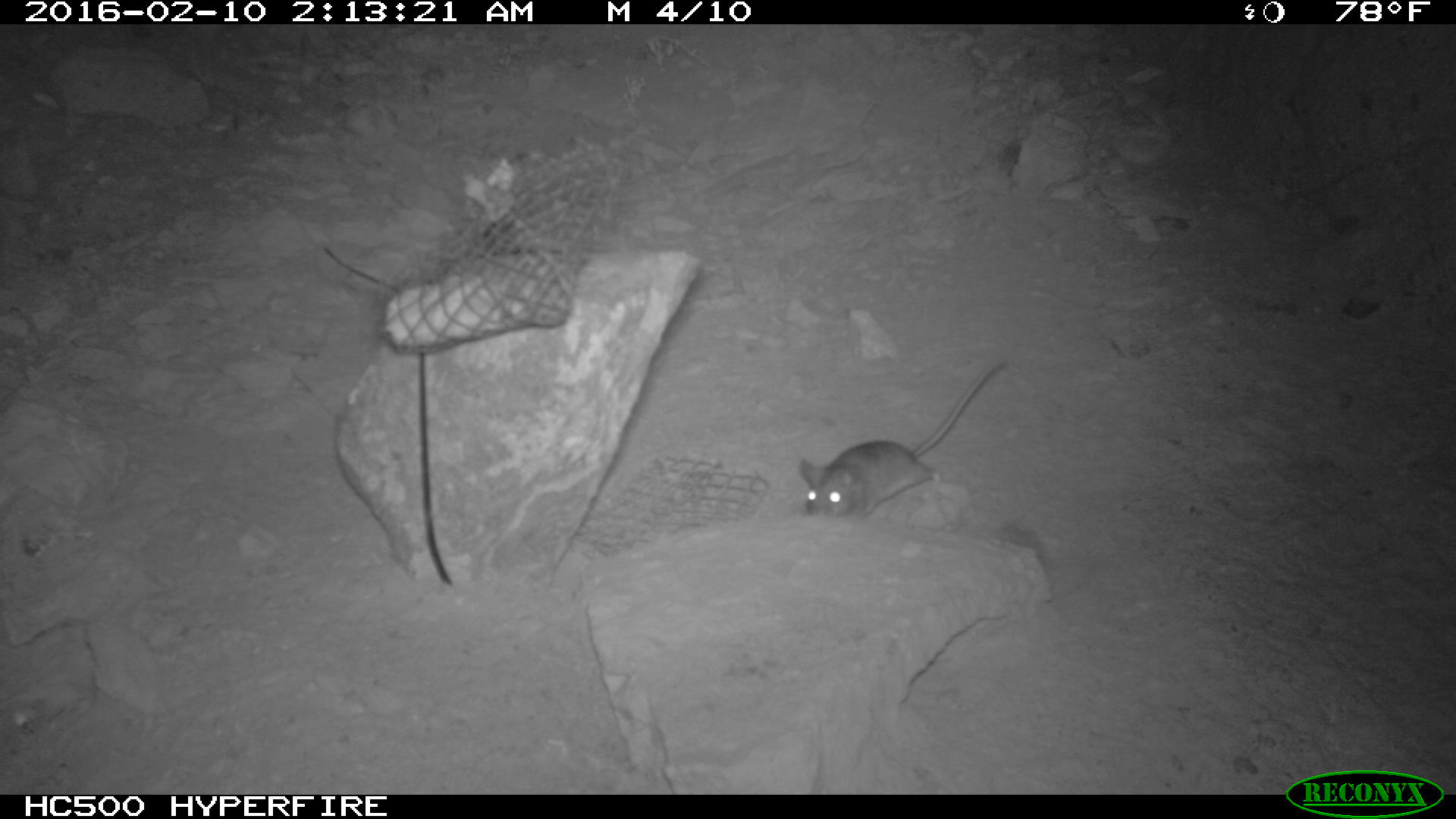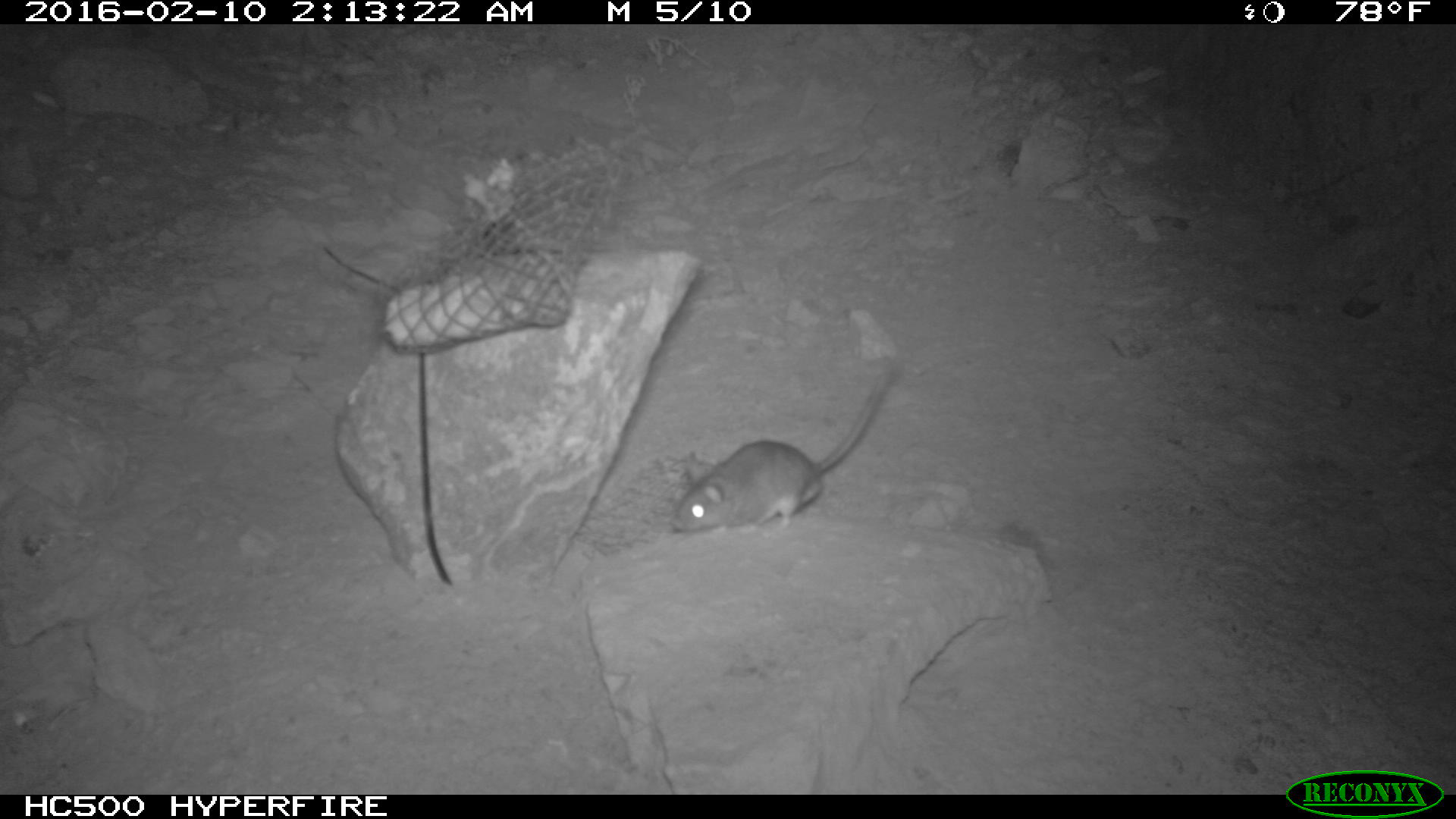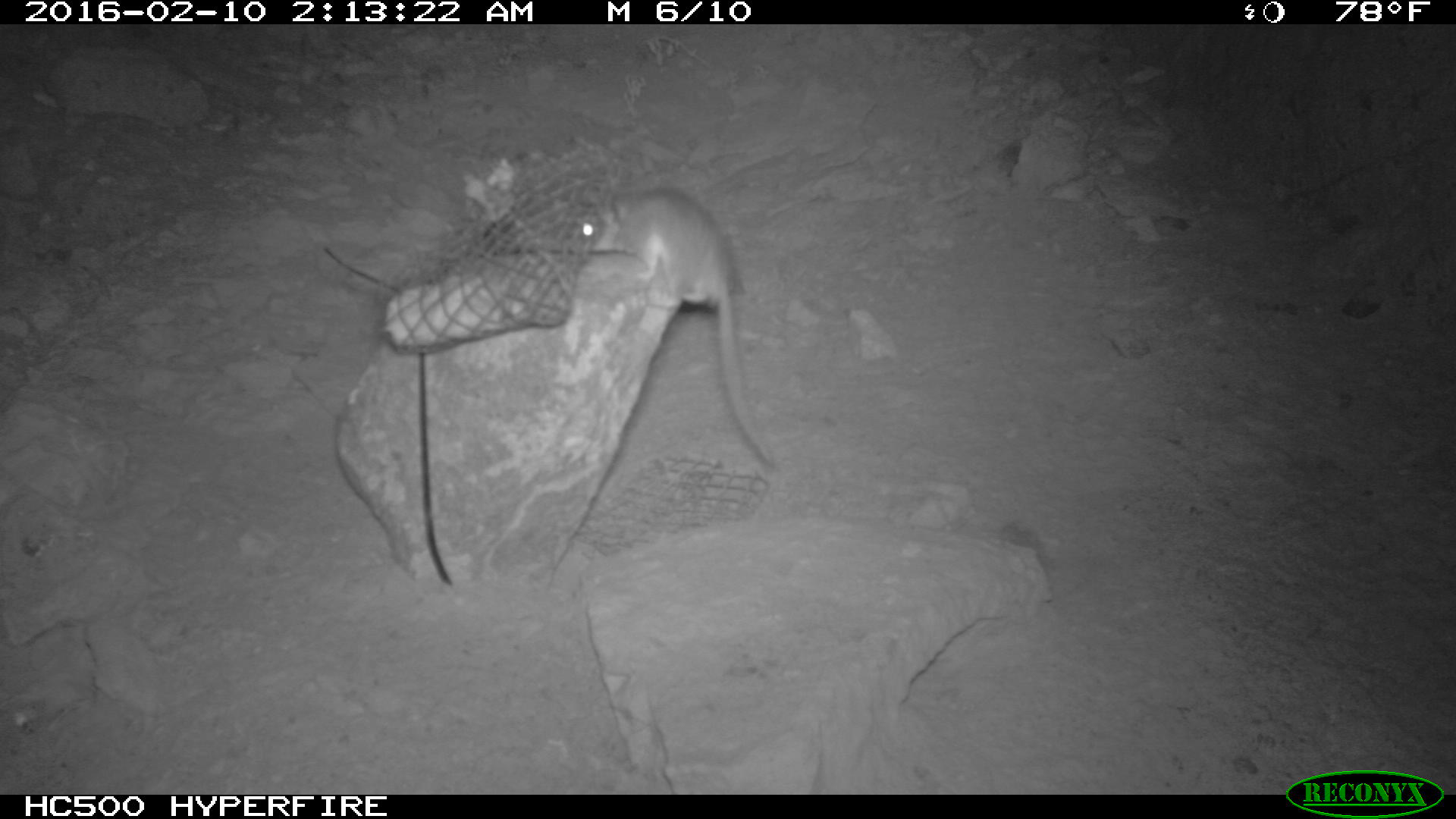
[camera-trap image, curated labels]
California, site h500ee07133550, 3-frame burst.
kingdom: Animalia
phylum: Chordata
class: Mammalia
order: Rodentia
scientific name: Rodentia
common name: rodent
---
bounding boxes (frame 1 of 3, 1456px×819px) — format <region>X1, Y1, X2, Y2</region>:
rodent: <region>797, 357, 1005, 520</region>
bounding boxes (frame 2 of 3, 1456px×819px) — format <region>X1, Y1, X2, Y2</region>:
rodent: <region>671, 361, 895, 535</region>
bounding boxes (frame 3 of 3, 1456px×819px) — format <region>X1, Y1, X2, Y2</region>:
rodent: <region>573, 187, 775, 466</region>